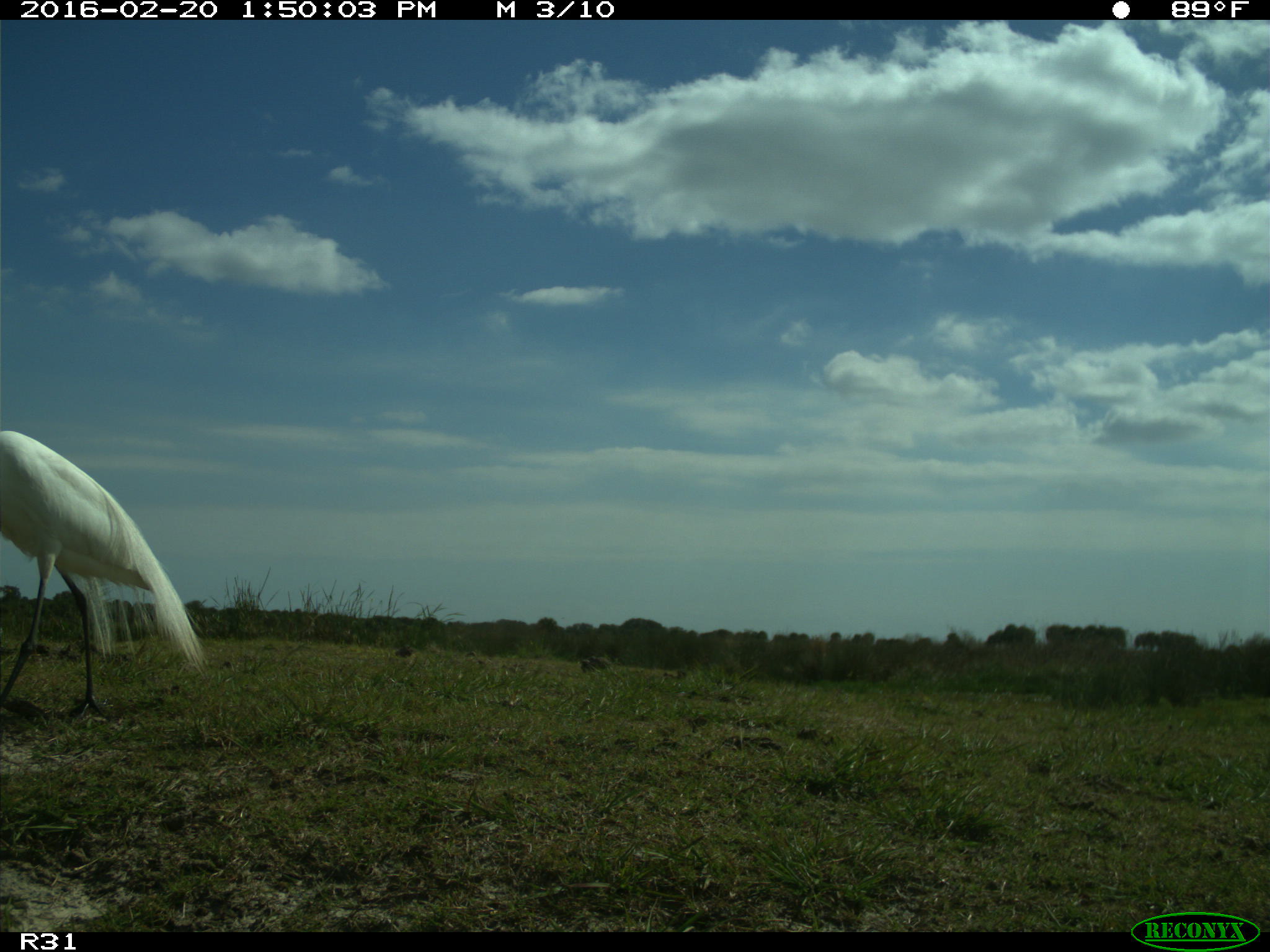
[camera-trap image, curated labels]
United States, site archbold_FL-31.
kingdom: Animalia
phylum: Chordata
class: Aves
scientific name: Aves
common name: birds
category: unidentified bird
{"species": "unidentified bird (birds) (Aves)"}